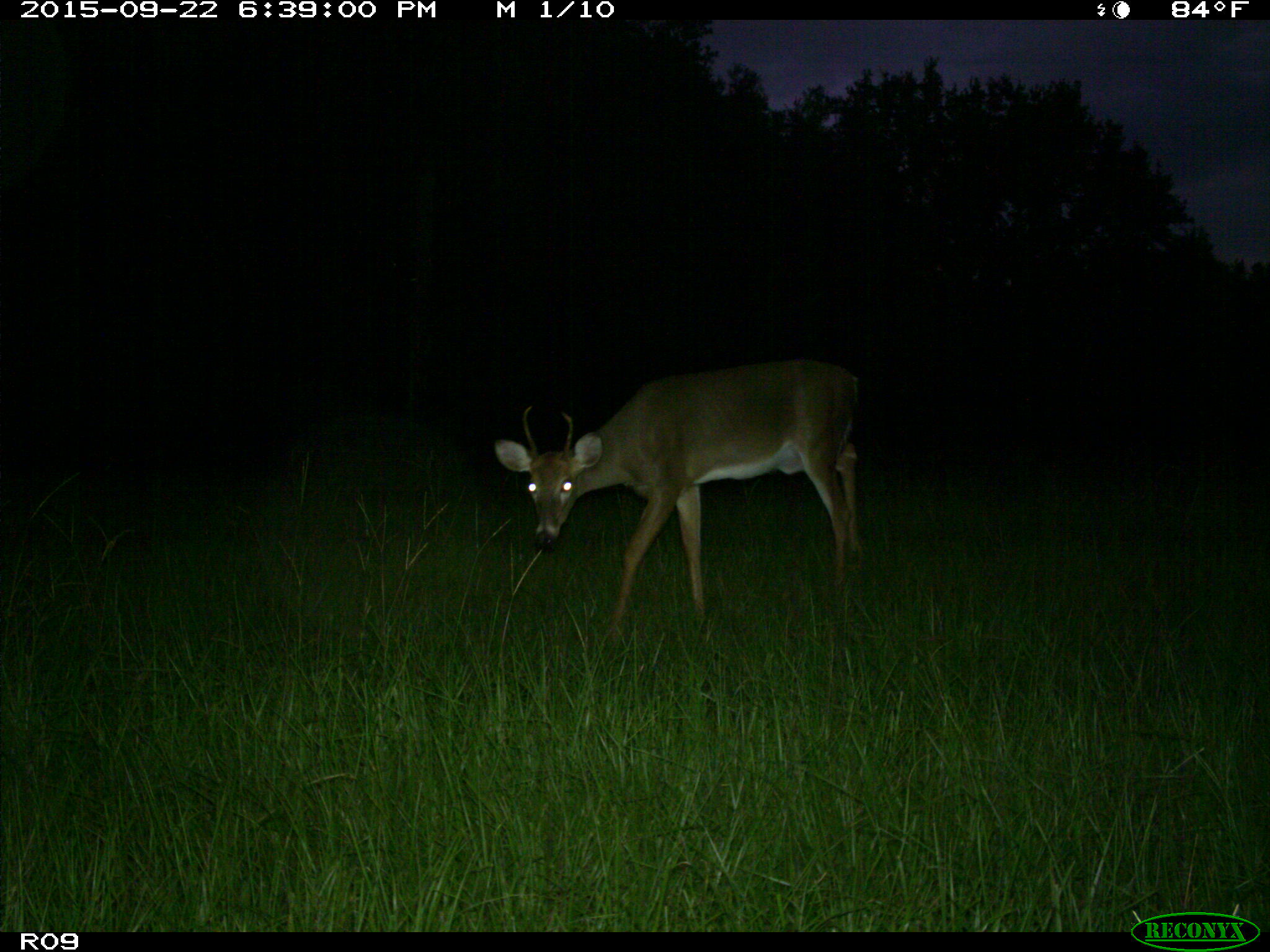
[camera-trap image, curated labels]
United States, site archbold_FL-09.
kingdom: Animalia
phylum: Chordata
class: Mammalia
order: Artiodactyla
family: Cervidae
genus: Odocoileus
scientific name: Odocoileus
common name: deer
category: unidentified deer